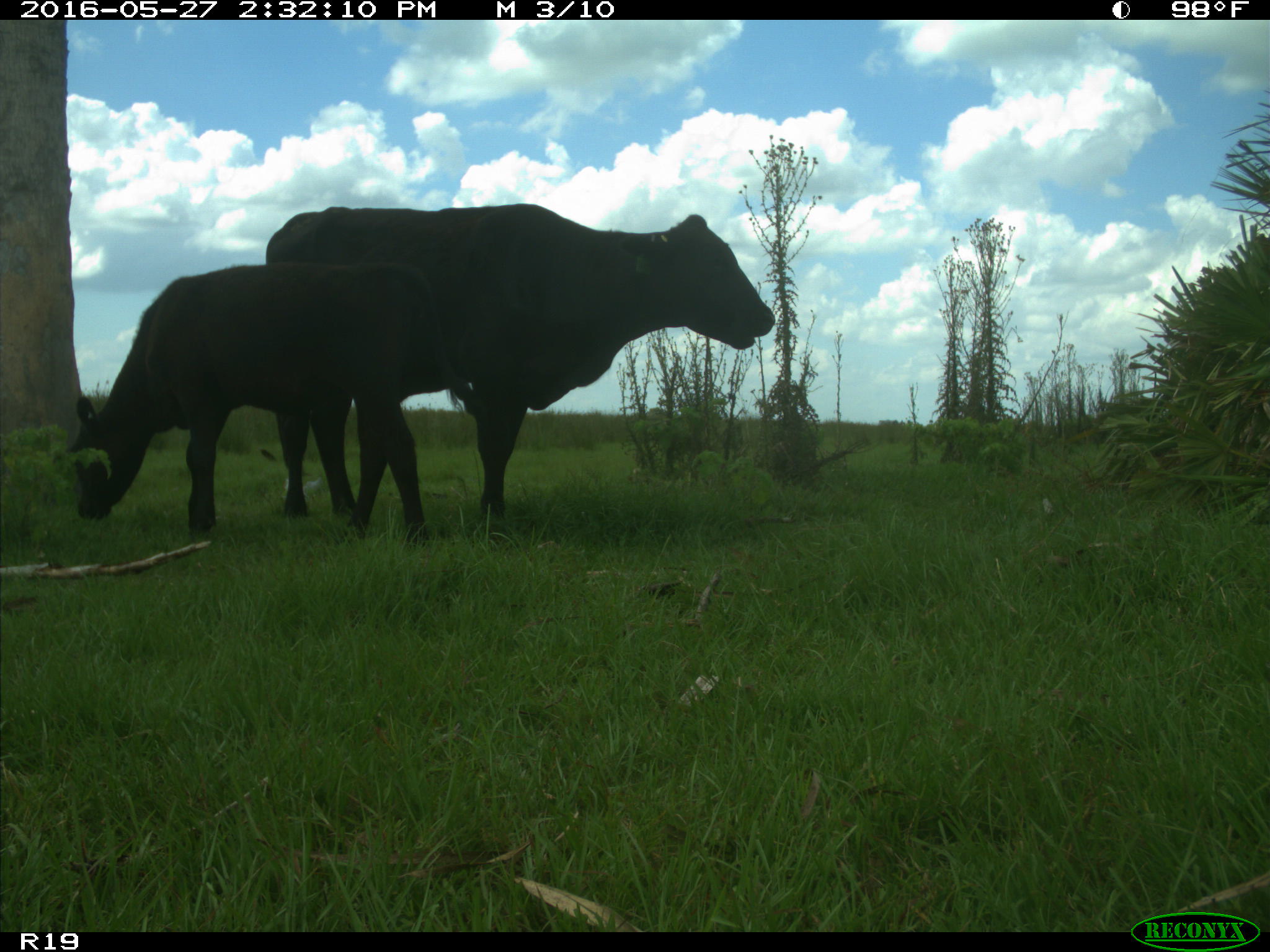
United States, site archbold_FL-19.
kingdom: Animalia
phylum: Chordata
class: Mammalia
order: Artiodactyla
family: Bovidae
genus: Bos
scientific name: Bos taurus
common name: domestic cow